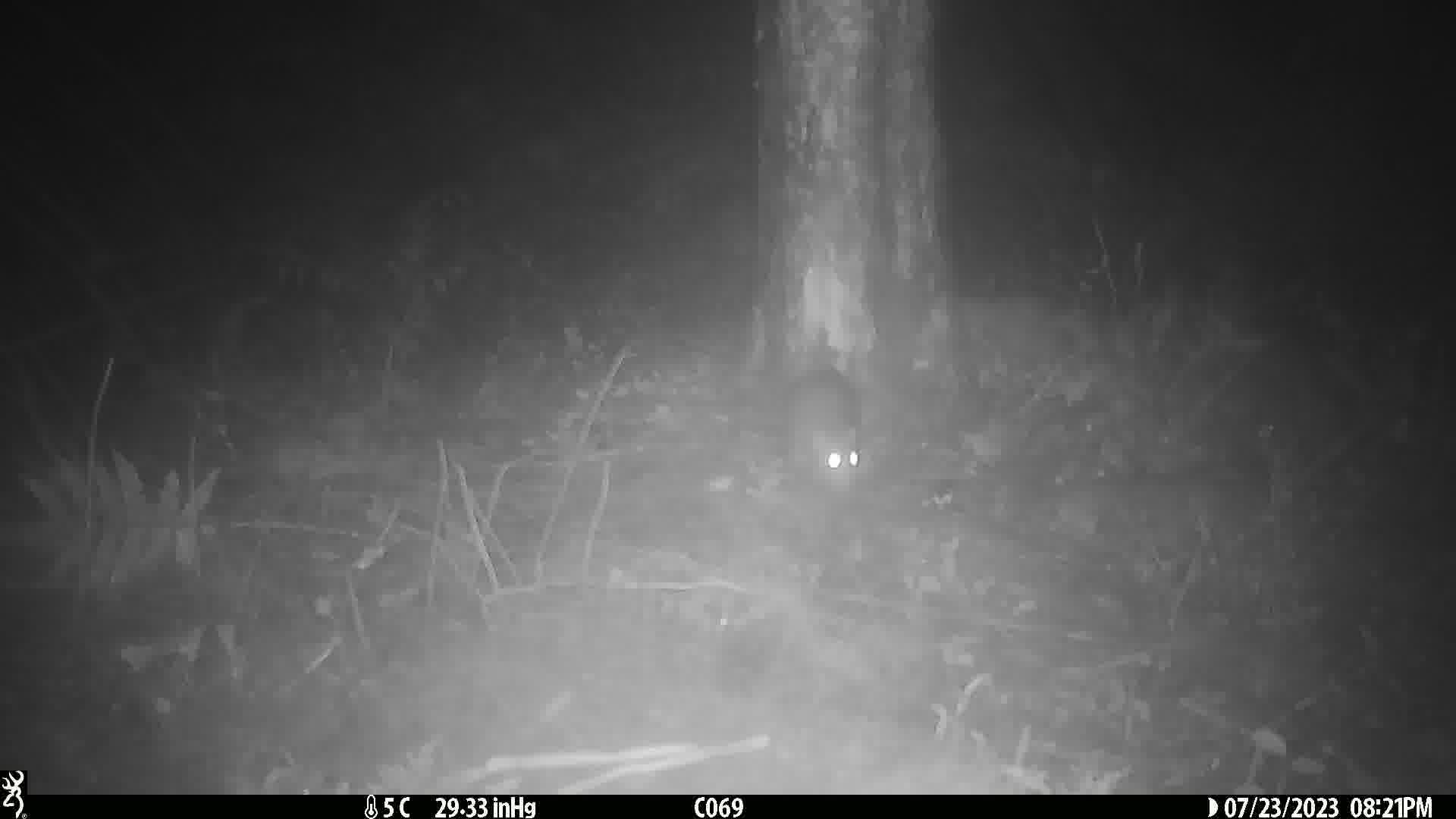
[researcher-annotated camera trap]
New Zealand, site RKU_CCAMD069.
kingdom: Animalia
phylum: Chordata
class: Mammalia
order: Rodentia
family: Muridae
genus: Rattus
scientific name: Rattus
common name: rat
Rat (Rattus).